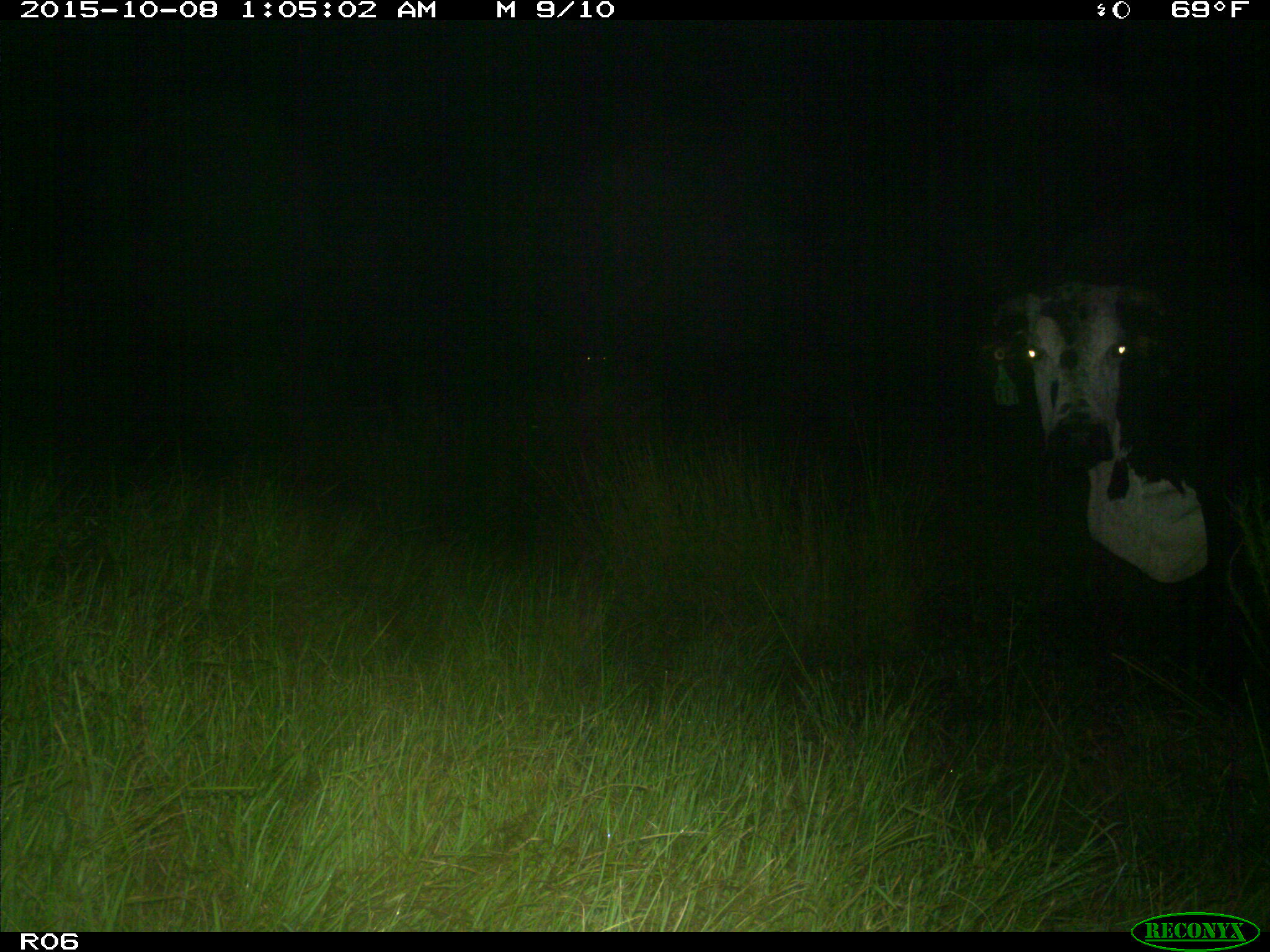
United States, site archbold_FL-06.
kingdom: Animalia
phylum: Chordata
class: Mammalia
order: Artiodactyla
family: Bovidae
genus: Bos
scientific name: Bos taurus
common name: domestic cow